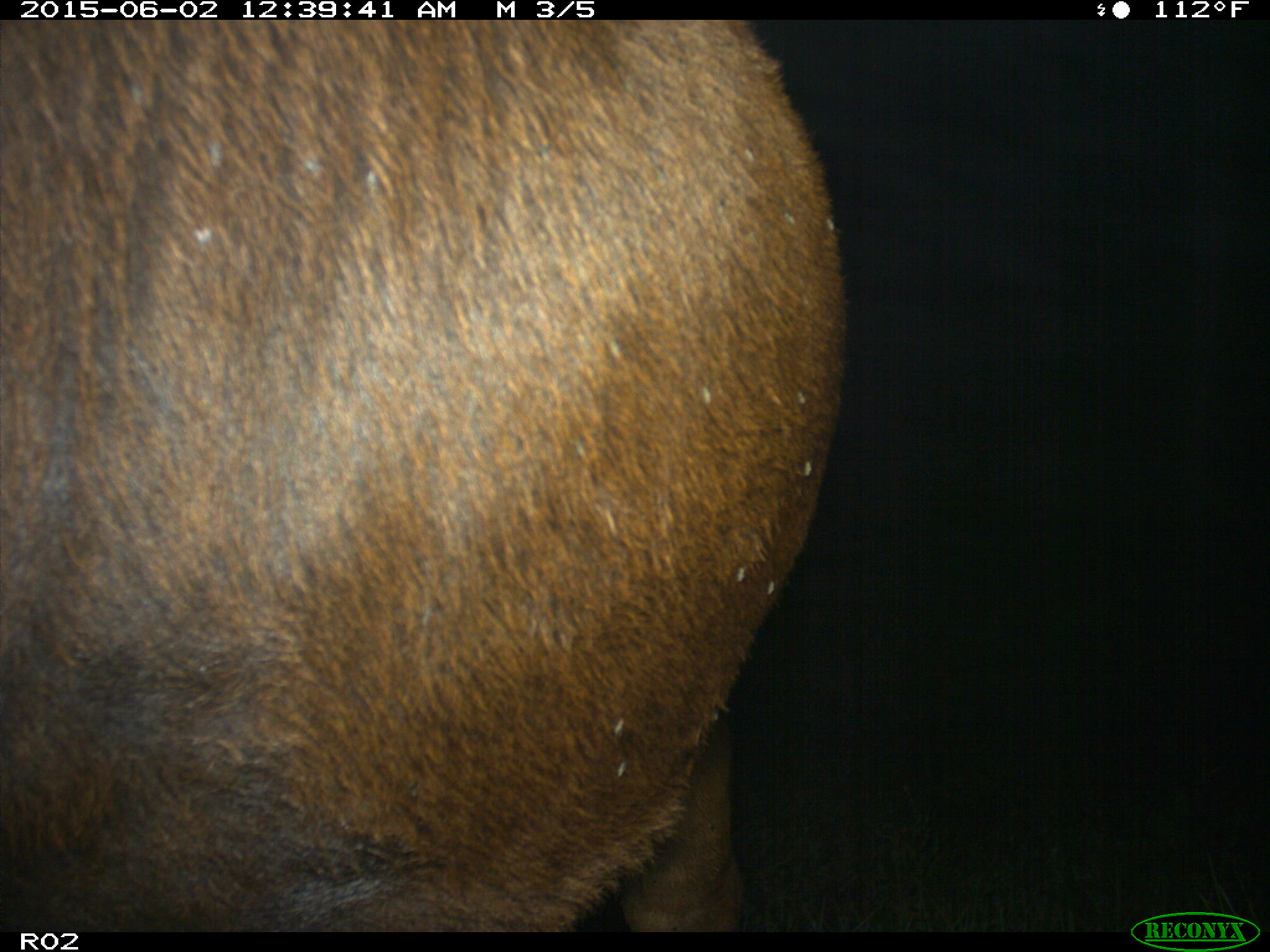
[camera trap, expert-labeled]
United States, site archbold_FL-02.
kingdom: Animalia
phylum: Chordata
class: Mammalia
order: Artiodactyla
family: Bovidae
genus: Bos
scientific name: Bos taurus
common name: domestic cow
Bos taurus (domestic cow).